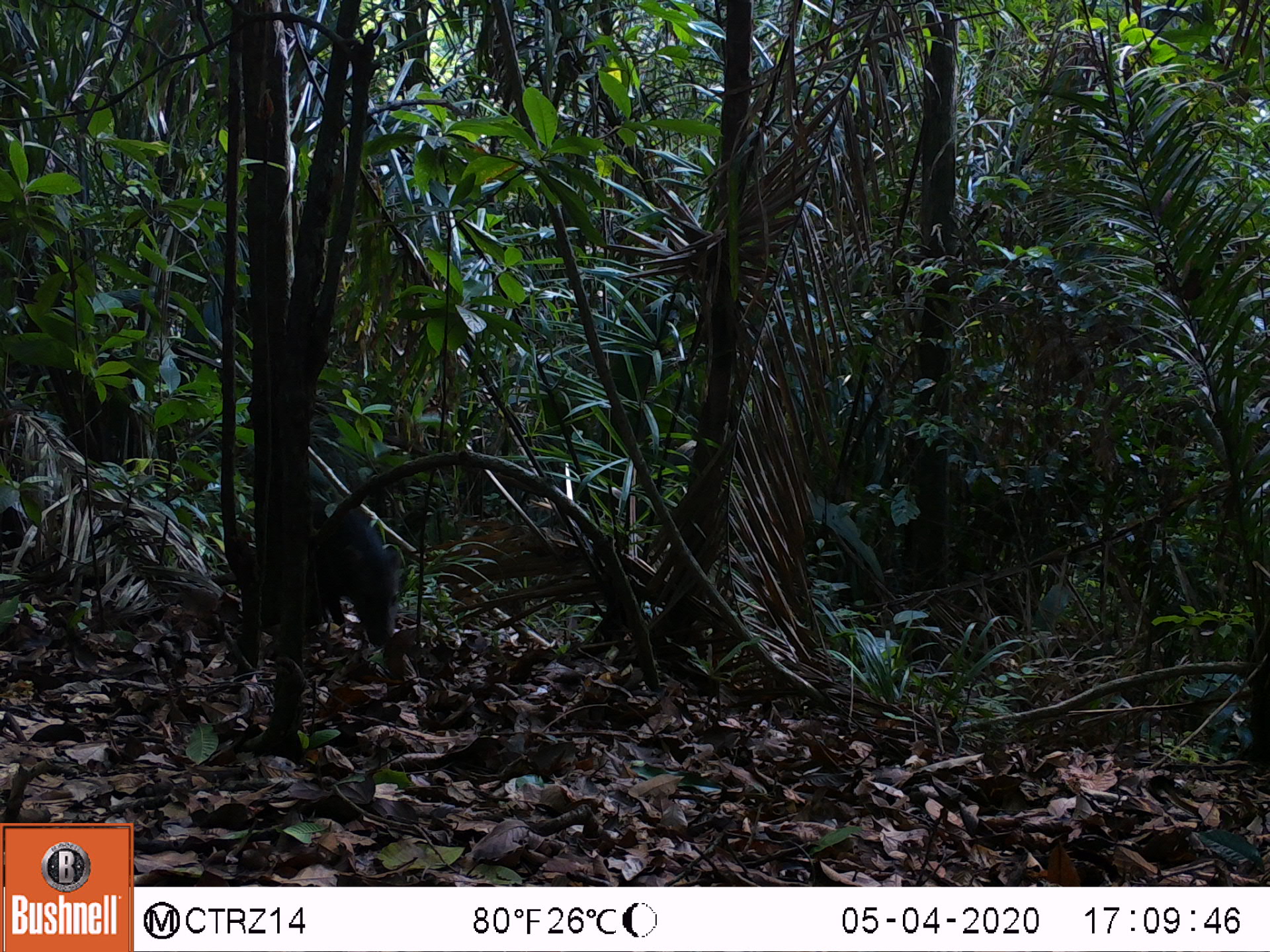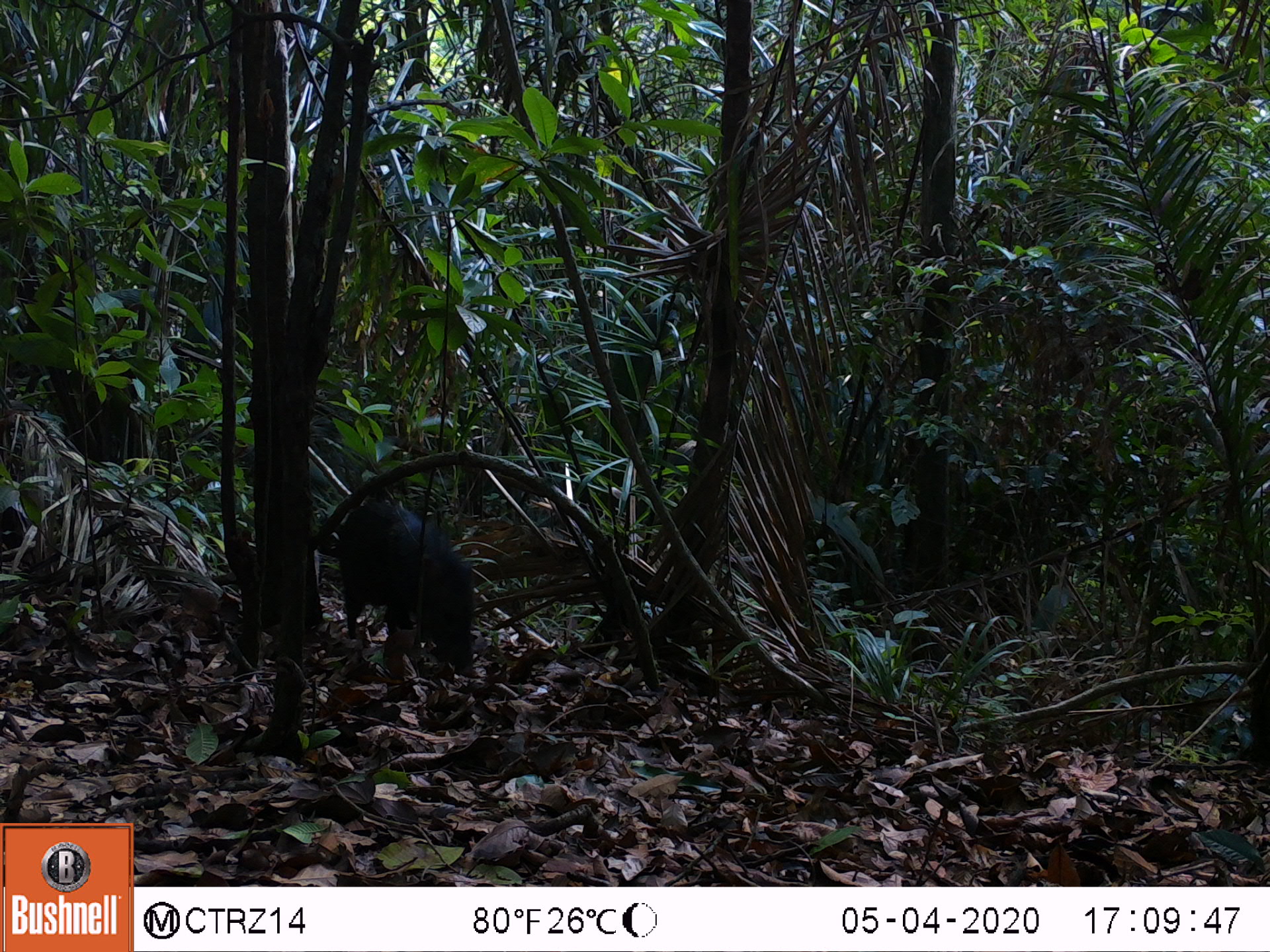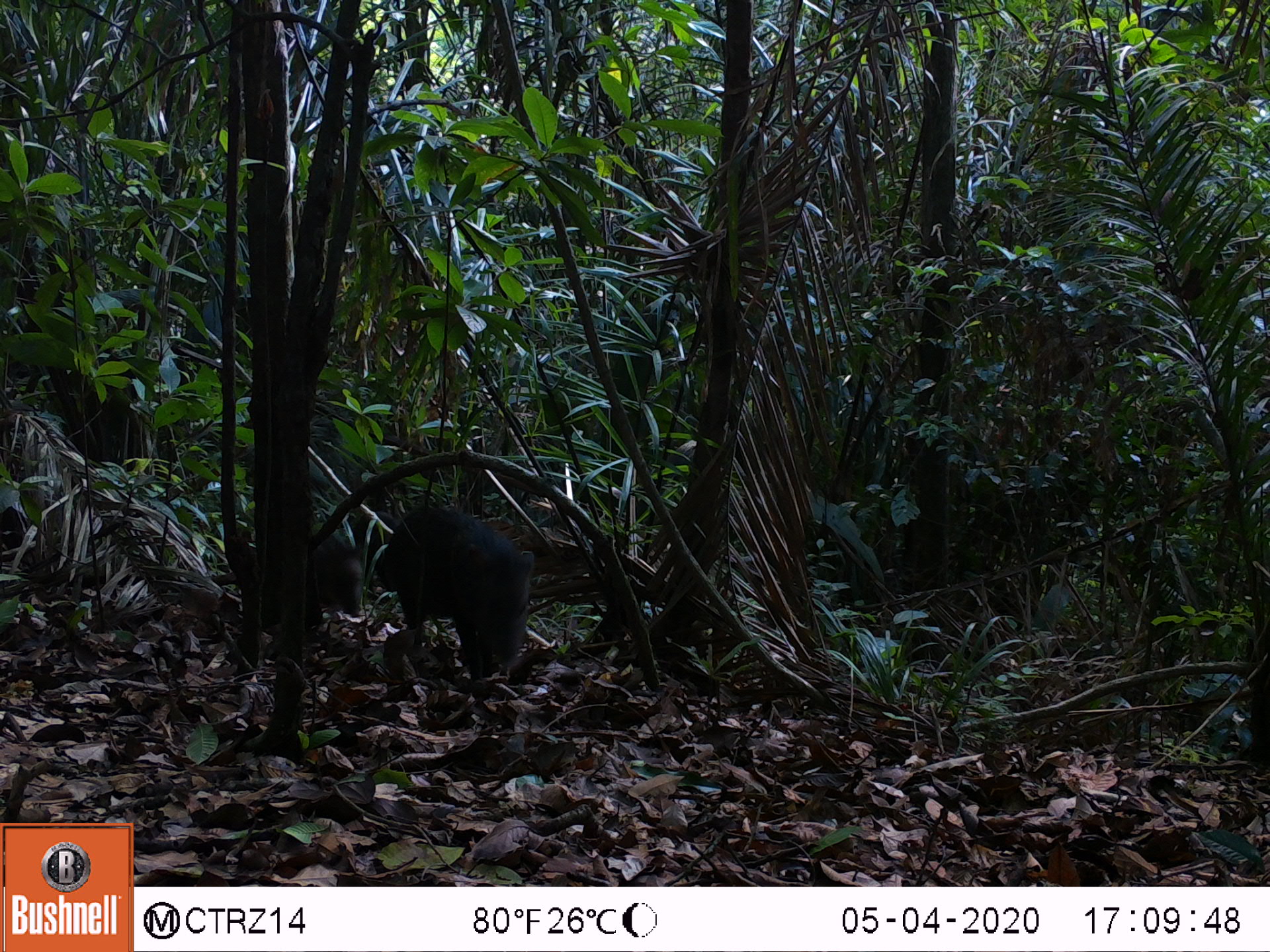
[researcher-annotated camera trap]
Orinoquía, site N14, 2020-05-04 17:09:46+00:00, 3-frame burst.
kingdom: Animalia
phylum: Chordata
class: Mammalia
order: Artiodactyla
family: Tayassuidae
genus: Pecari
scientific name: Pecari tajacu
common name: collared peccary